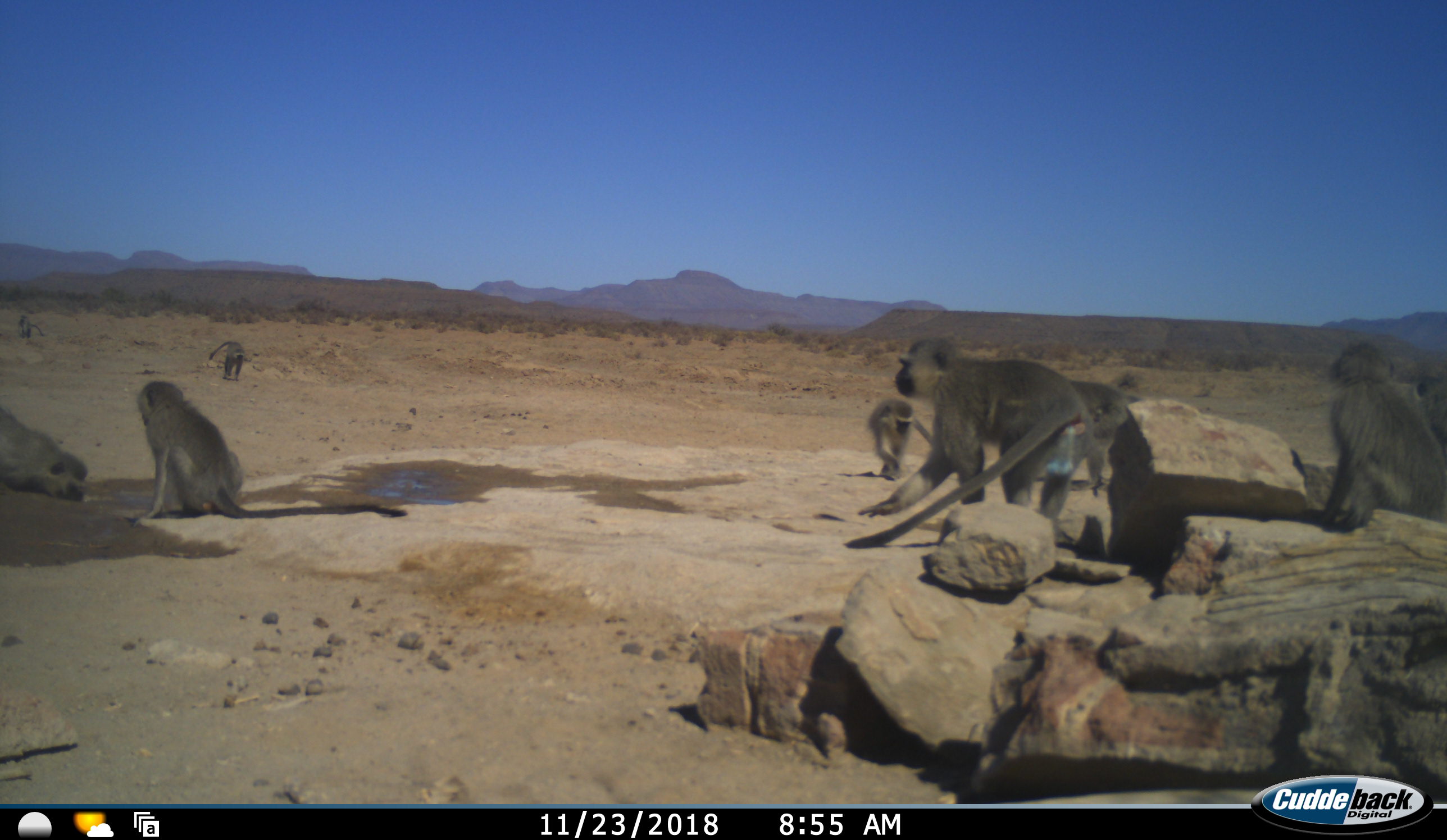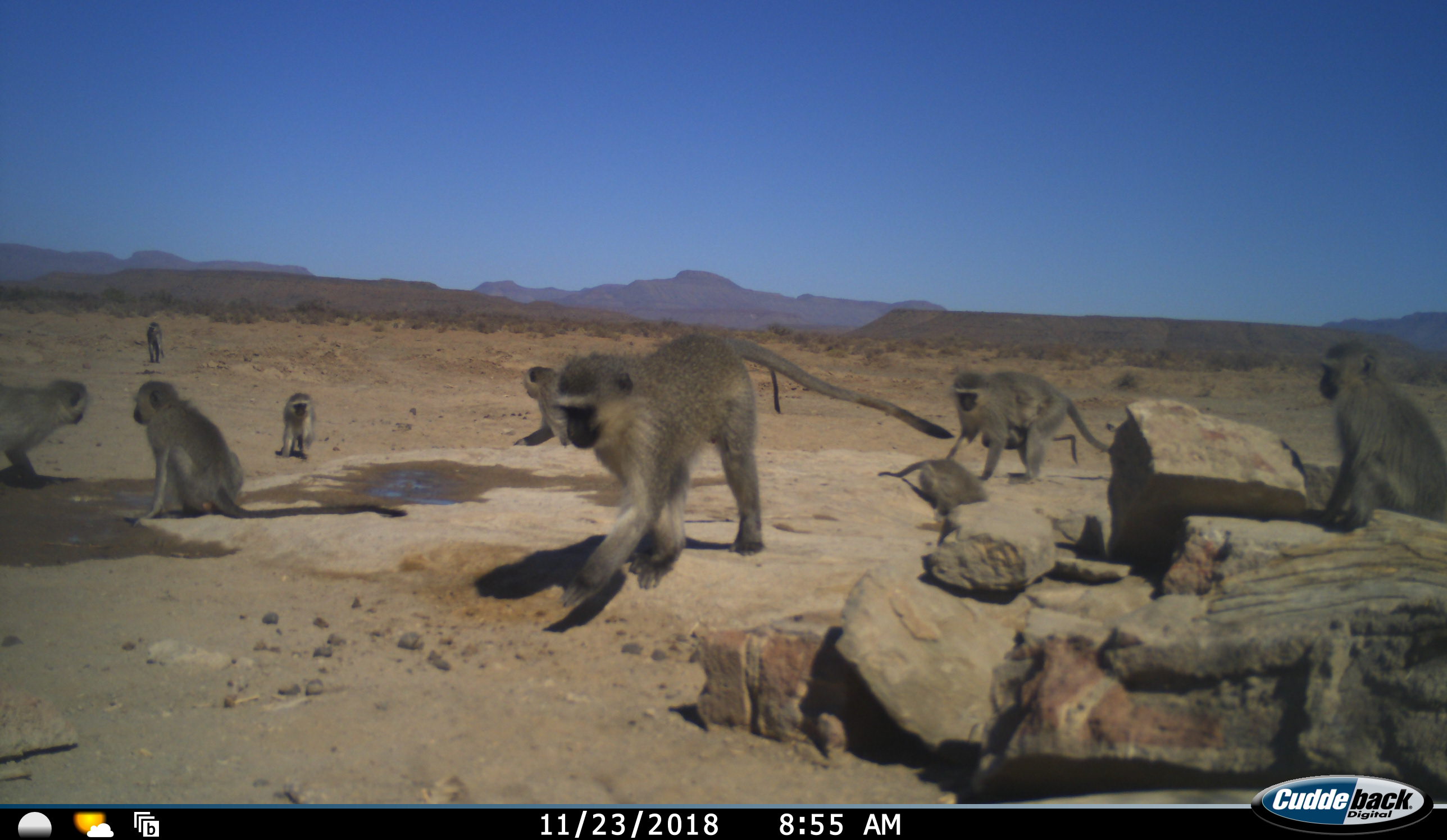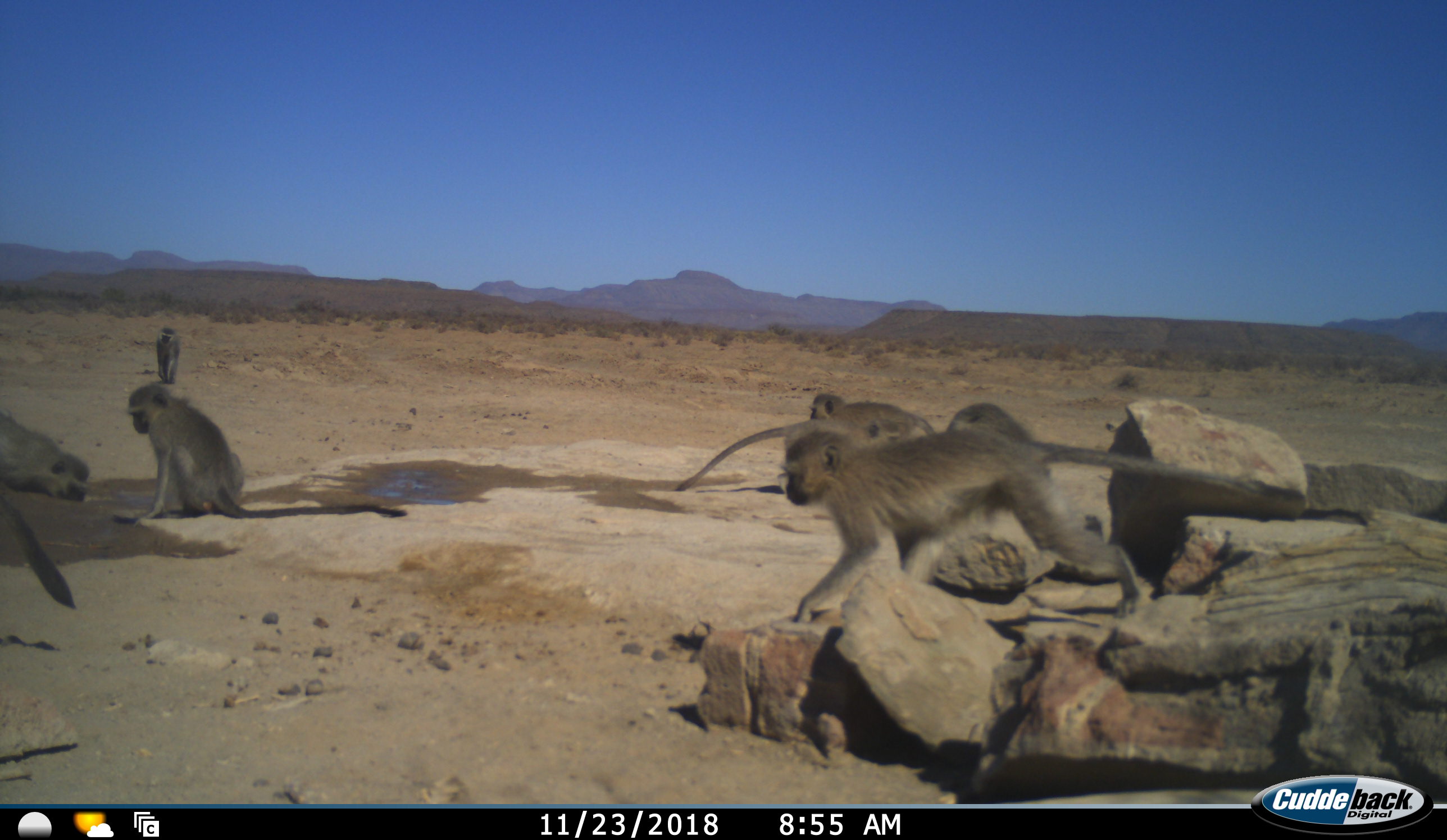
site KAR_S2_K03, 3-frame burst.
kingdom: Animalia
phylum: Chordata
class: Mammalia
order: Primates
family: Cercopithecidae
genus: Chlorocebus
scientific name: Chlorocebus pygerythrus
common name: vervet monkey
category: monkeyvervet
Monkeyvervet (vervet monkey) (Chlorocebus pygerythrus), count 10. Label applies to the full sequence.